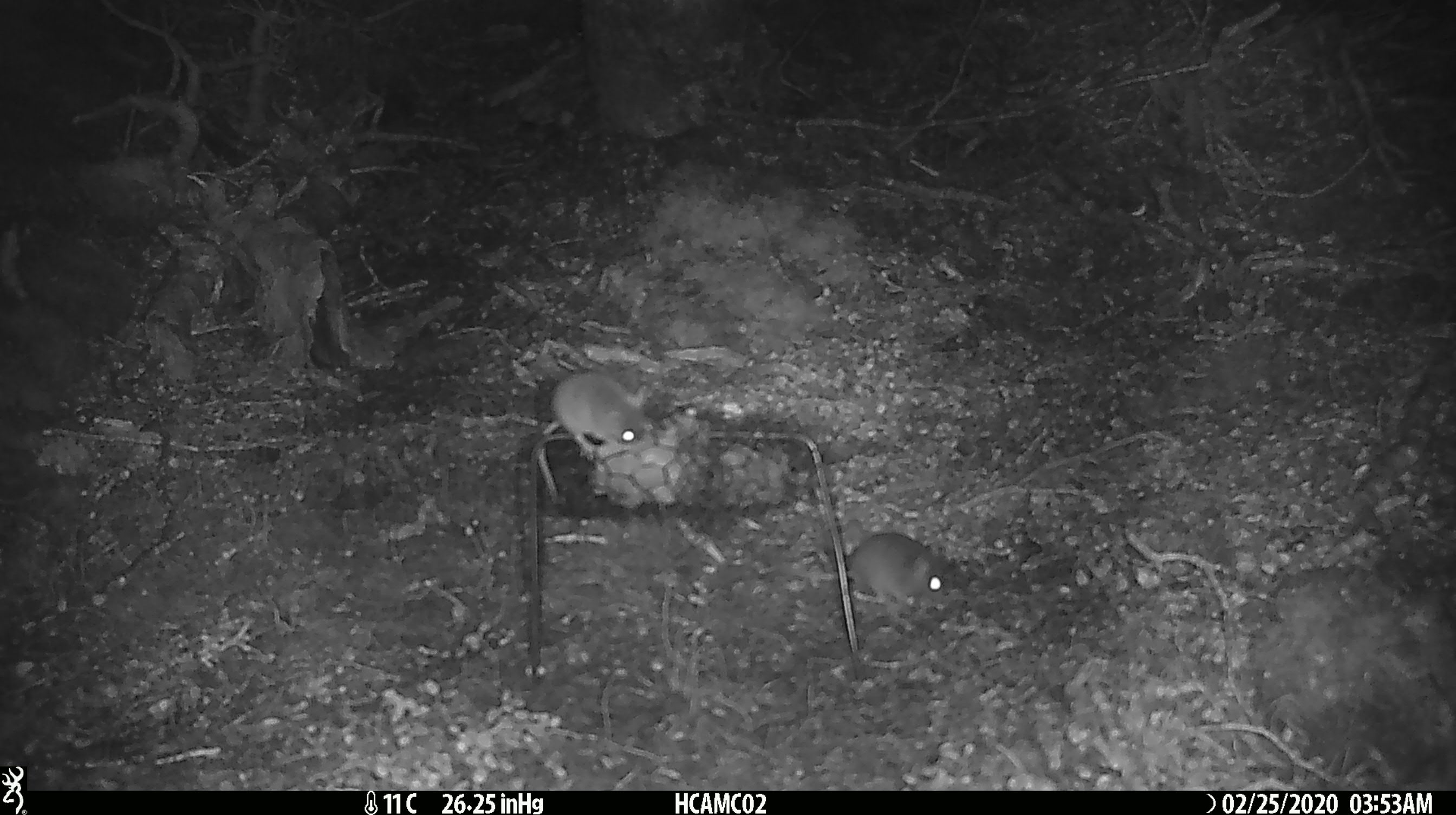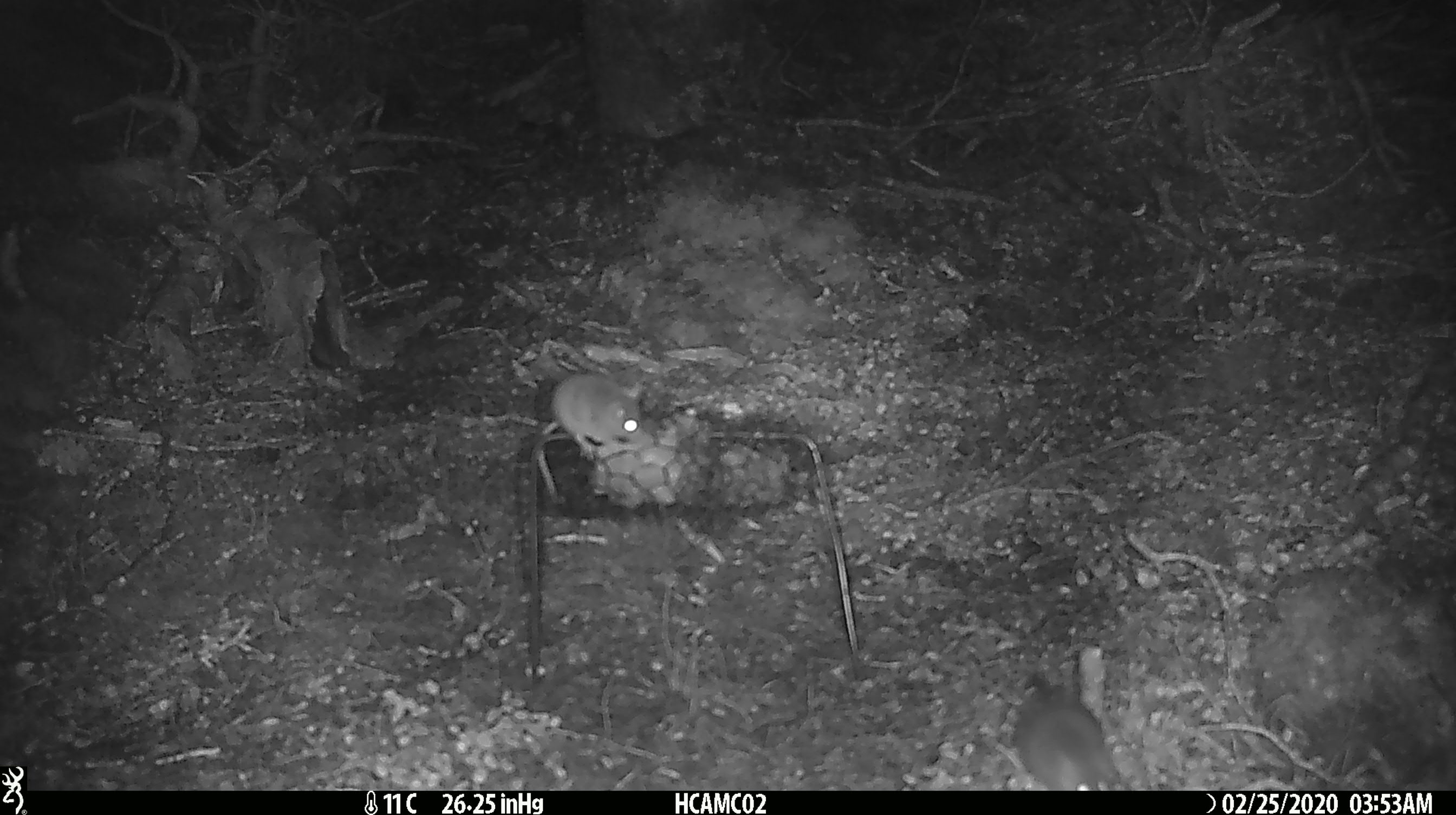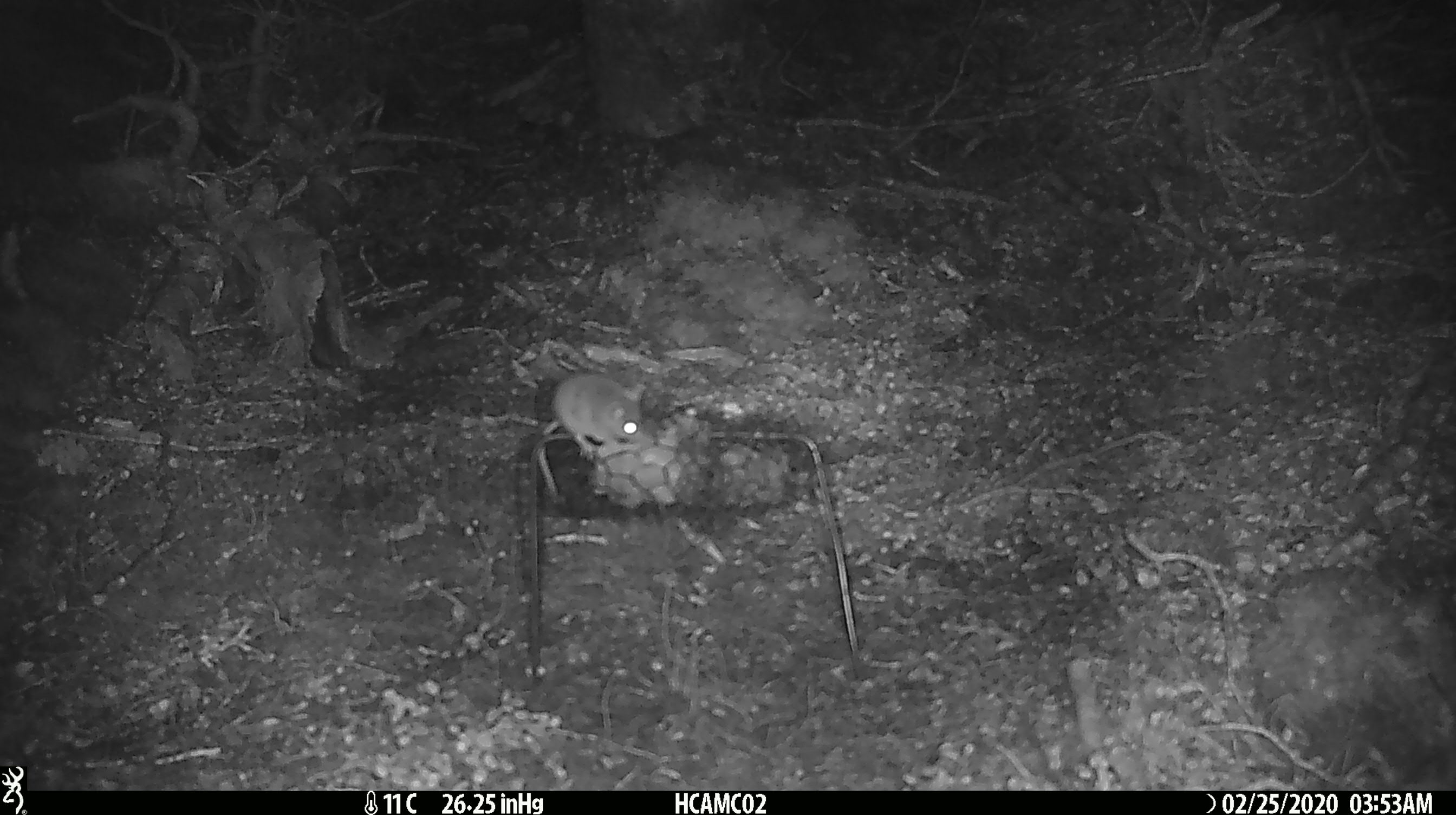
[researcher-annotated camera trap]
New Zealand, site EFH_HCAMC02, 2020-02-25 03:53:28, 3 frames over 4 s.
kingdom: Animalia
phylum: Chordata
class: Mammalia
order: Rodentia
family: Muridae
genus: Mus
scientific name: Mus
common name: mouse